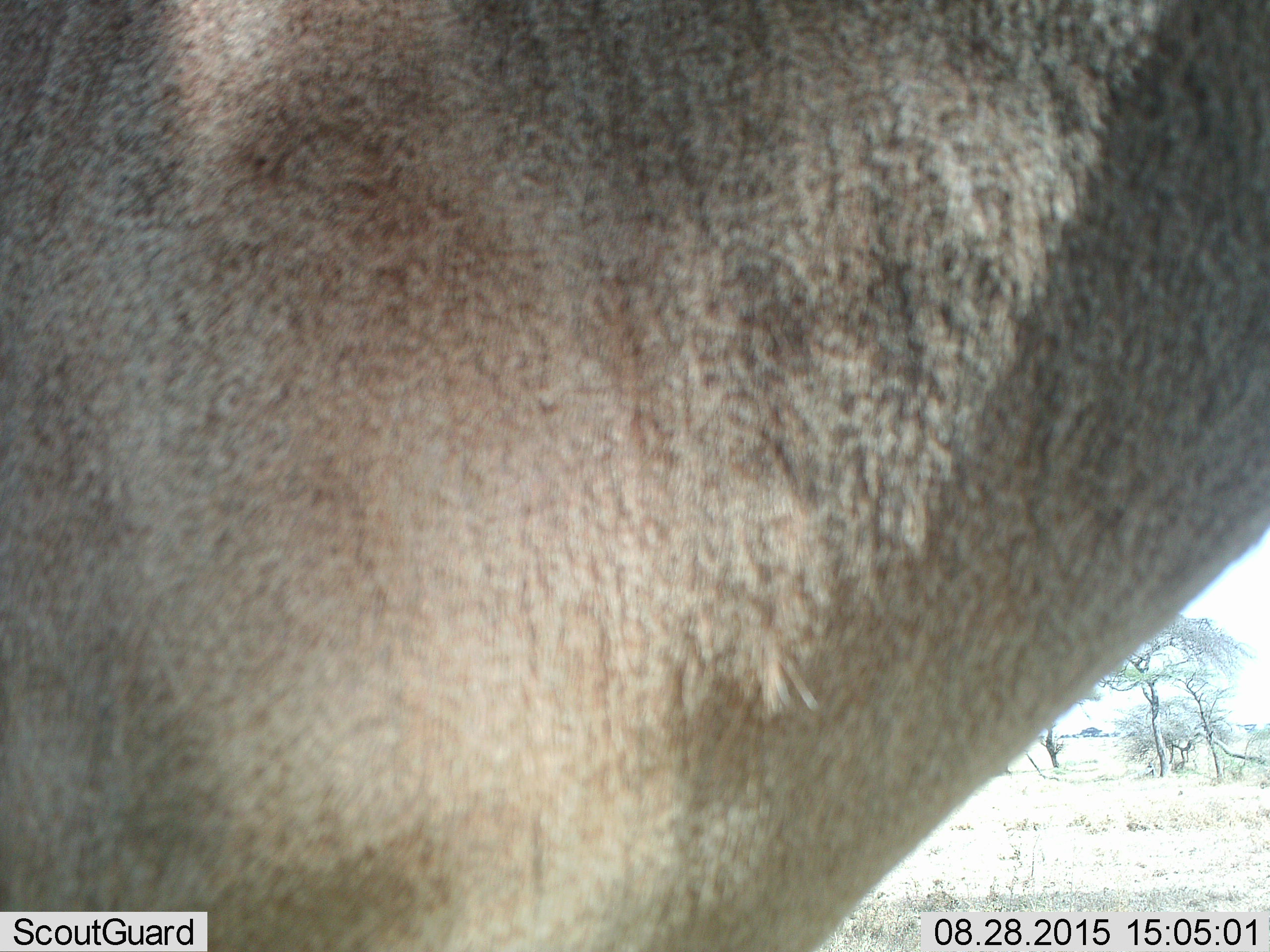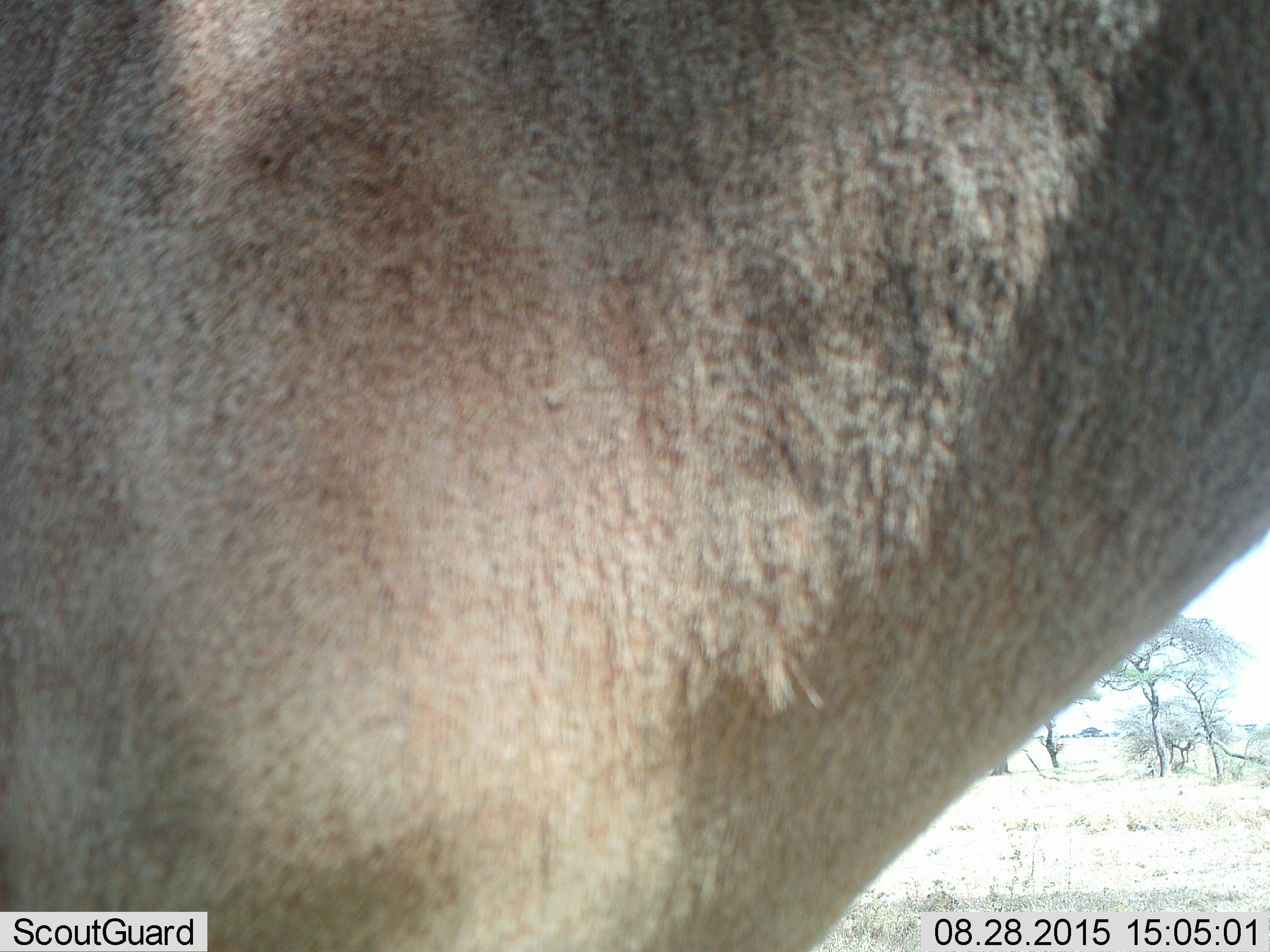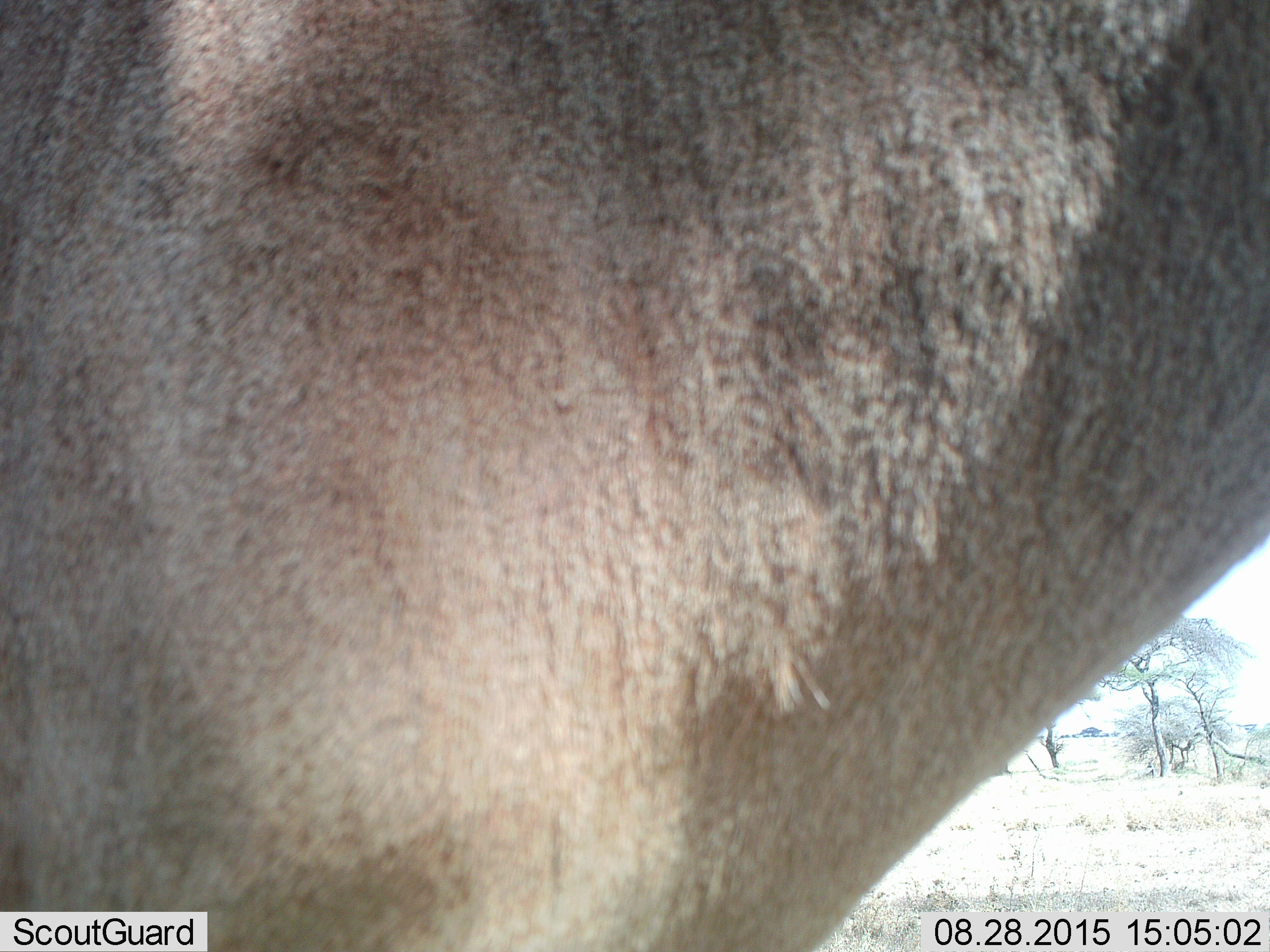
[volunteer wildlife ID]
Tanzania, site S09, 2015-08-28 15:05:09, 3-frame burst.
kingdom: Animalia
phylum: Chordata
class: Mammalia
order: Proboscidea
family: Elephantidae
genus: Loxodonta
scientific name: Loxodonta africana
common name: african bush elephant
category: elephant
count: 1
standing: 100%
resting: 0%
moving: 0%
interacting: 0%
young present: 0%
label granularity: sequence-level